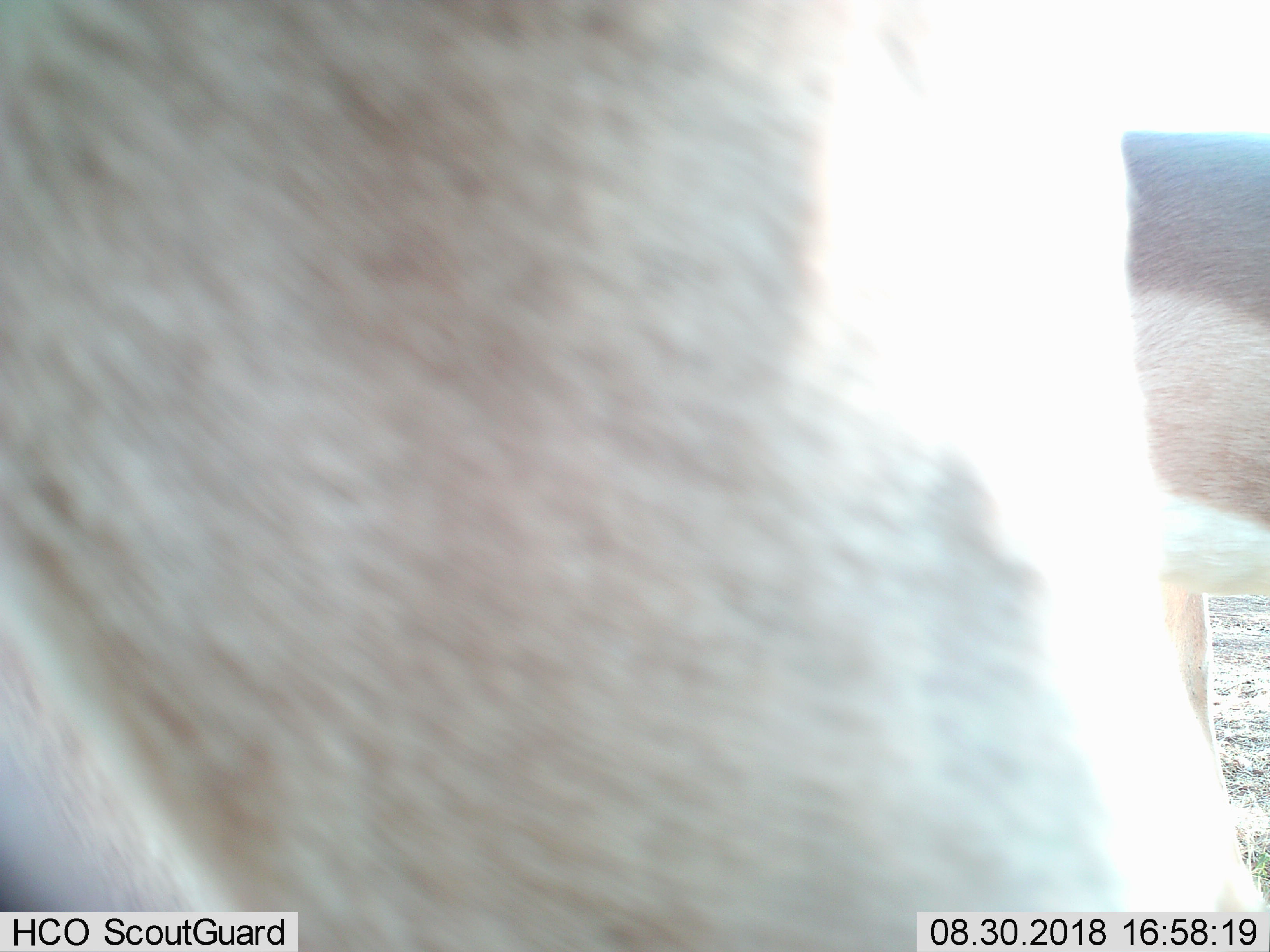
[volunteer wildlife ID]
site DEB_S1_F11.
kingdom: Animalia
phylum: Chordata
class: Mammalia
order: Artiodactyla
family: Bovidae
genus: Aepyceros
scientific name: Aepyceros melampus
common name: impala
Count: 2.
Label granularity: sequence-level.